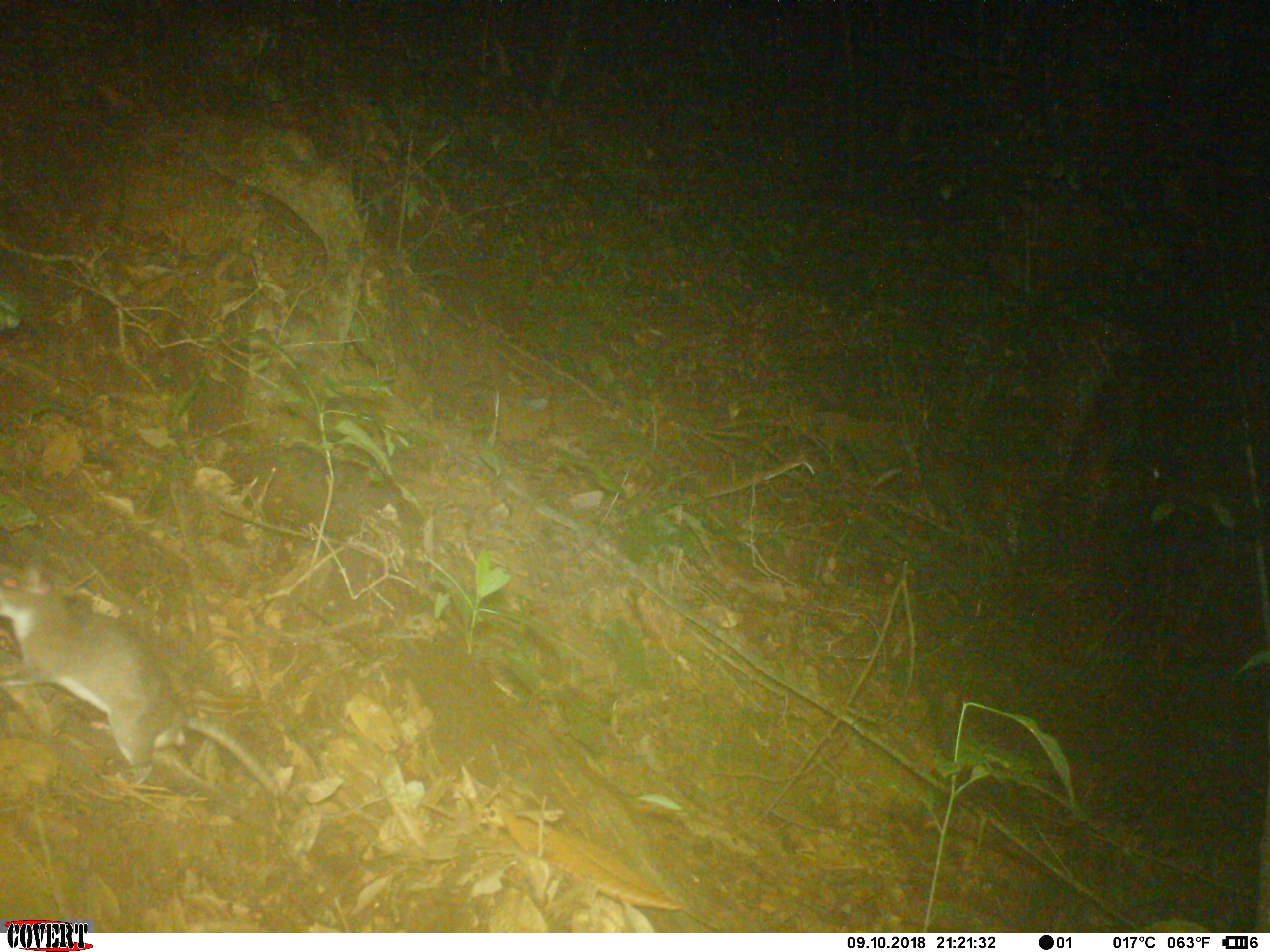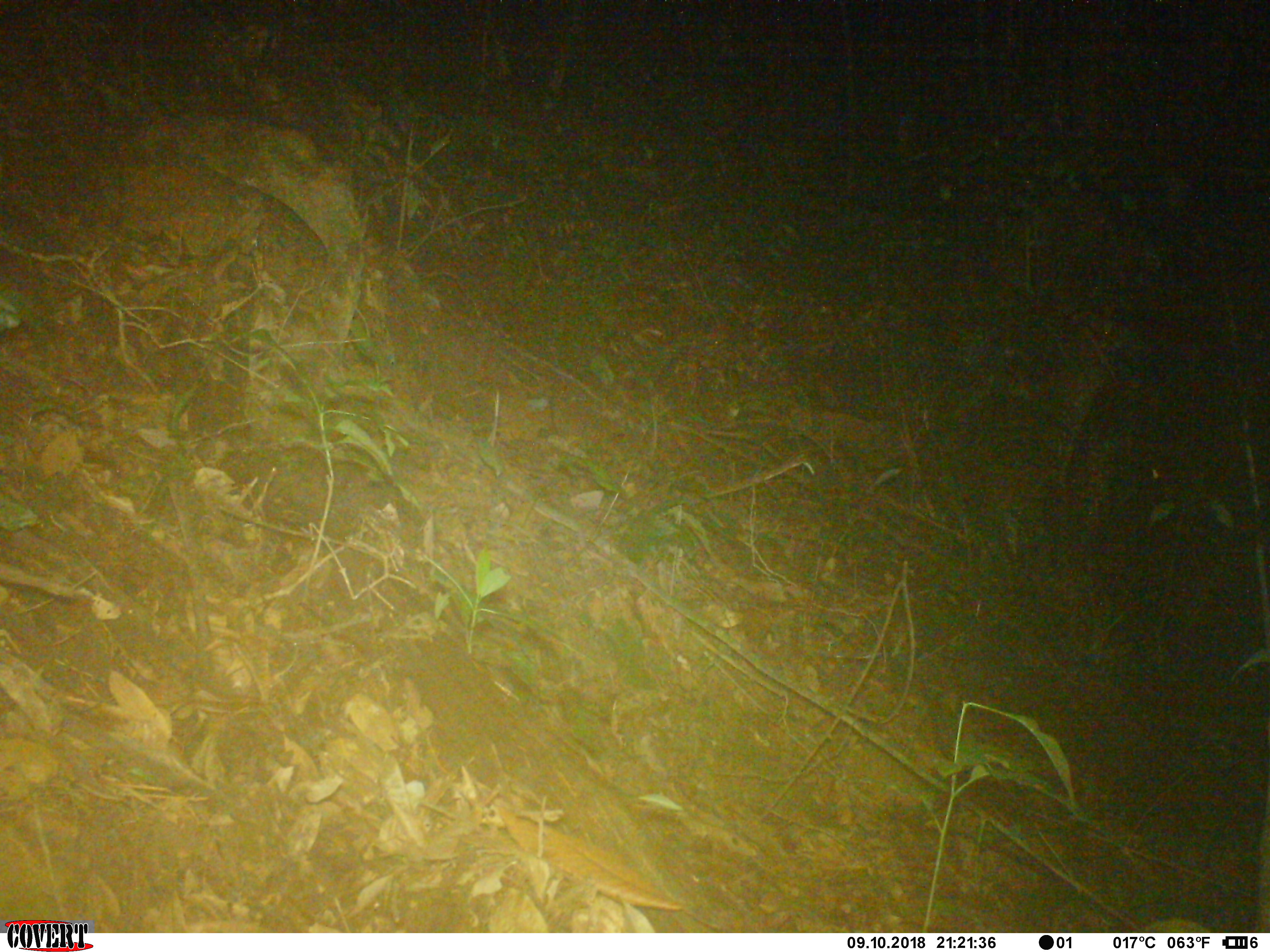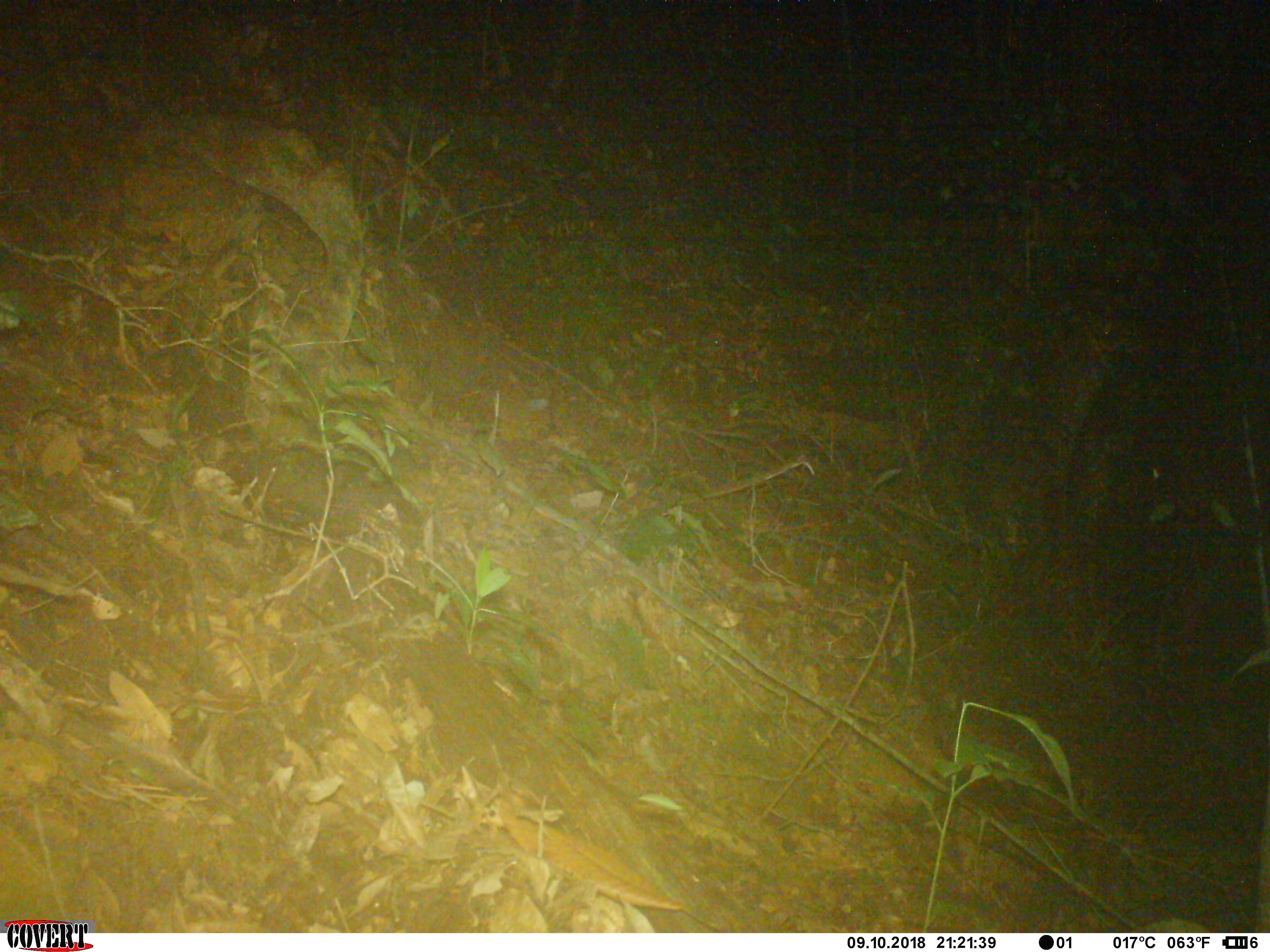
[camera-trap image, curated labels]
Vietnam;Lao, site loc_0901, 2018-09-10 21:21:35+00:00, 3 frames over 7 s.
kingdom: Animalia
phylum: Chordata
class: Mammalia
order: Rodentia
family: Muridae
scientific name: Muridae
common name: old-world mice and rats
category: unidentified murid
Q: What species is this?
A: Unidentified murid (old-world mice and rats) (Muridae).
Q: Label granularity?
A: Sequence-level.